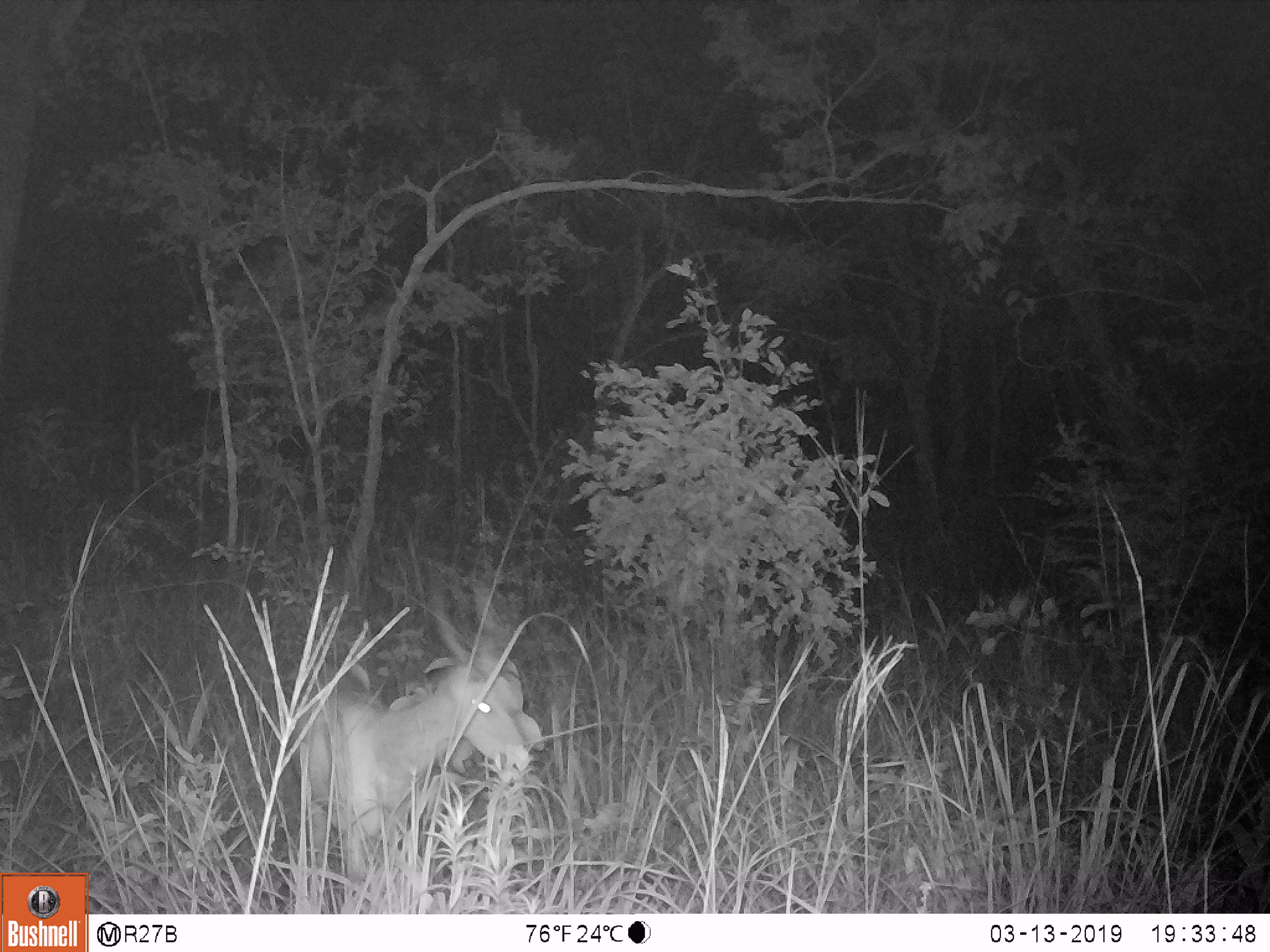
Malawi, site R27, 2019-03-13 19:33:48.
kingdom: Animalia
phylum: Chordata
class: Mammalia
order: Artiodactyla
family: Bovidae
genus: Tragelaphus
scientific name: Tragelaphus sylvaticus sylvaticus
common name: cape bushbuck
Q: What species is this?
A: Cape bushbuck (Tragelaphus sylvaticus sylvaticus).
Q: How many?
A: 1.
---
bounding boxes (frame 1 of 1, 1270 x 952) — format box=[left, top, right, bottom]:
cape bushbuck: box=[273, 566, 556, 871]